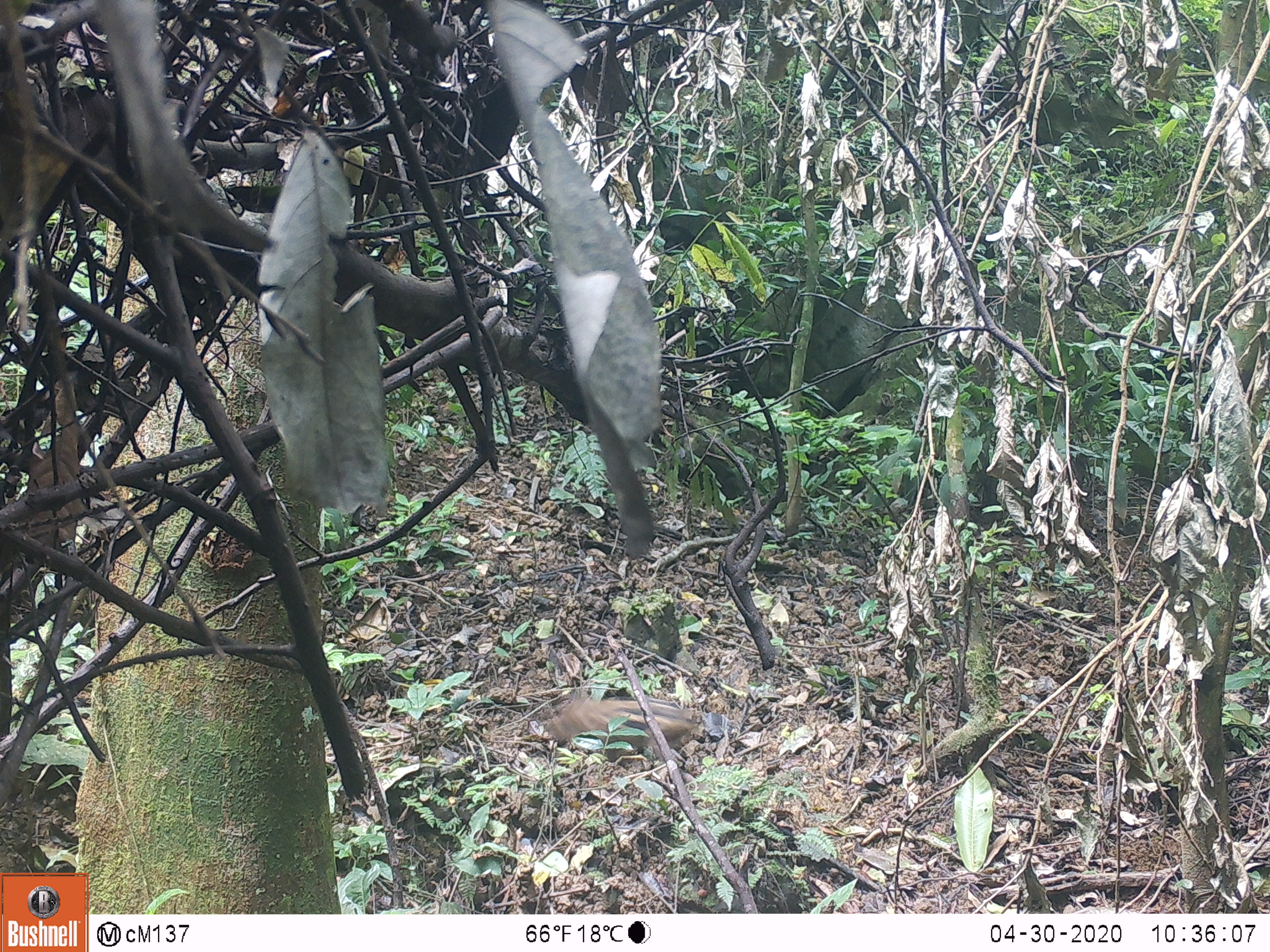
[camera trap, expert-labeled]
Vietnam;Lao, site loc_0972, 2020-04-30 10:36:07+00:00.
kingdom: Animalia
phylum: Chordata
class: Mammalia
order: Artiodactyla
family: Suidae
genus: Sus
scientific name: Sus scrofa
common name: eurasian wild pig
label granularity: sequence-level